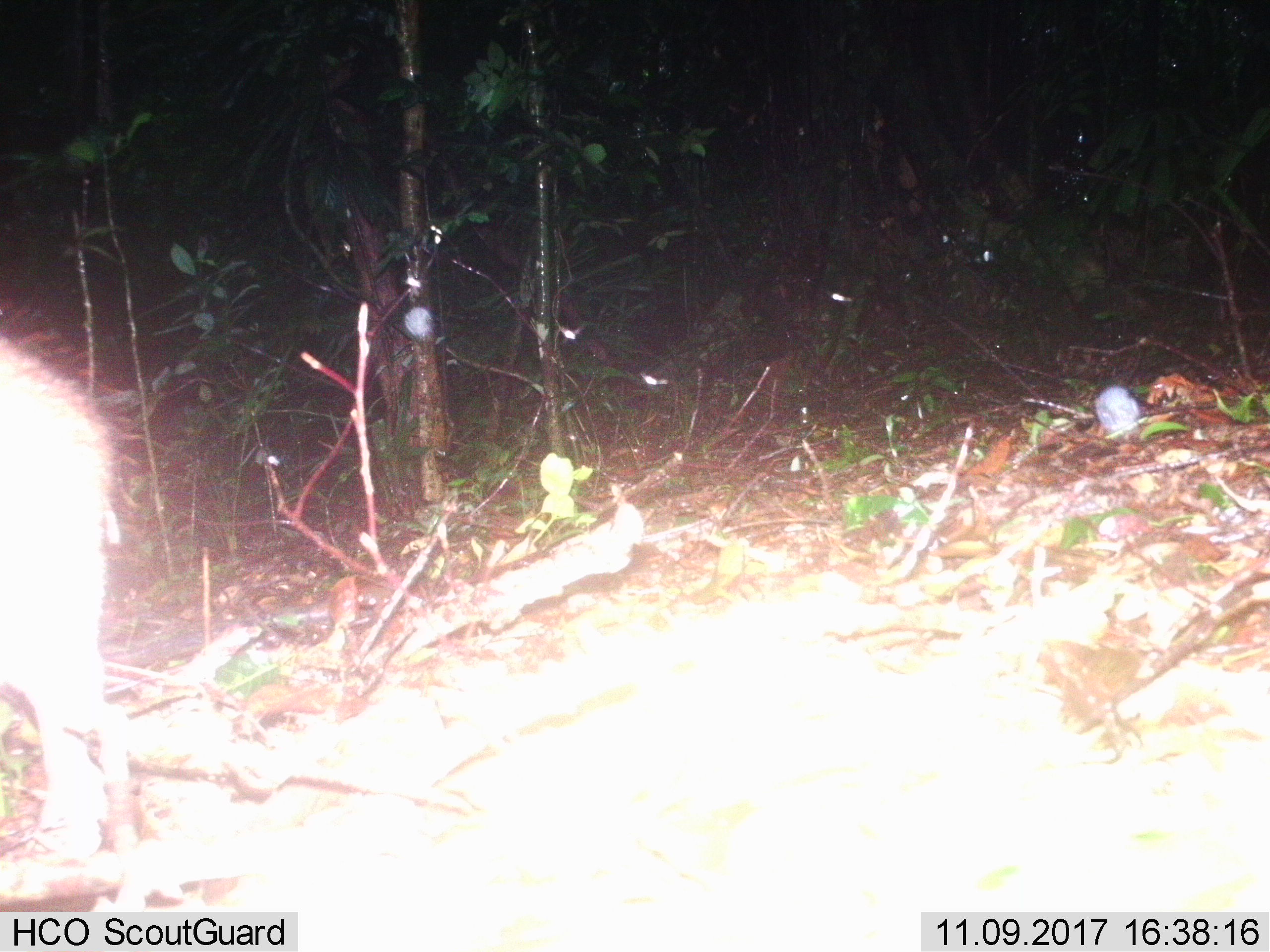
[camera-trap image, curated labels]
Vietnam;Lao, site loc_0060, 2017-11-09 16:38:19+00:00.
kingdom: Animalia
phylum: Chordata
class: Mammalia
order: Artiodactyla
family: Suidae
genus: Sus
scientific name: Sus scrofa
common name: eurasian wild pig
Eurasian wild pig (Sus scrofa). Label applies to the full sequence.